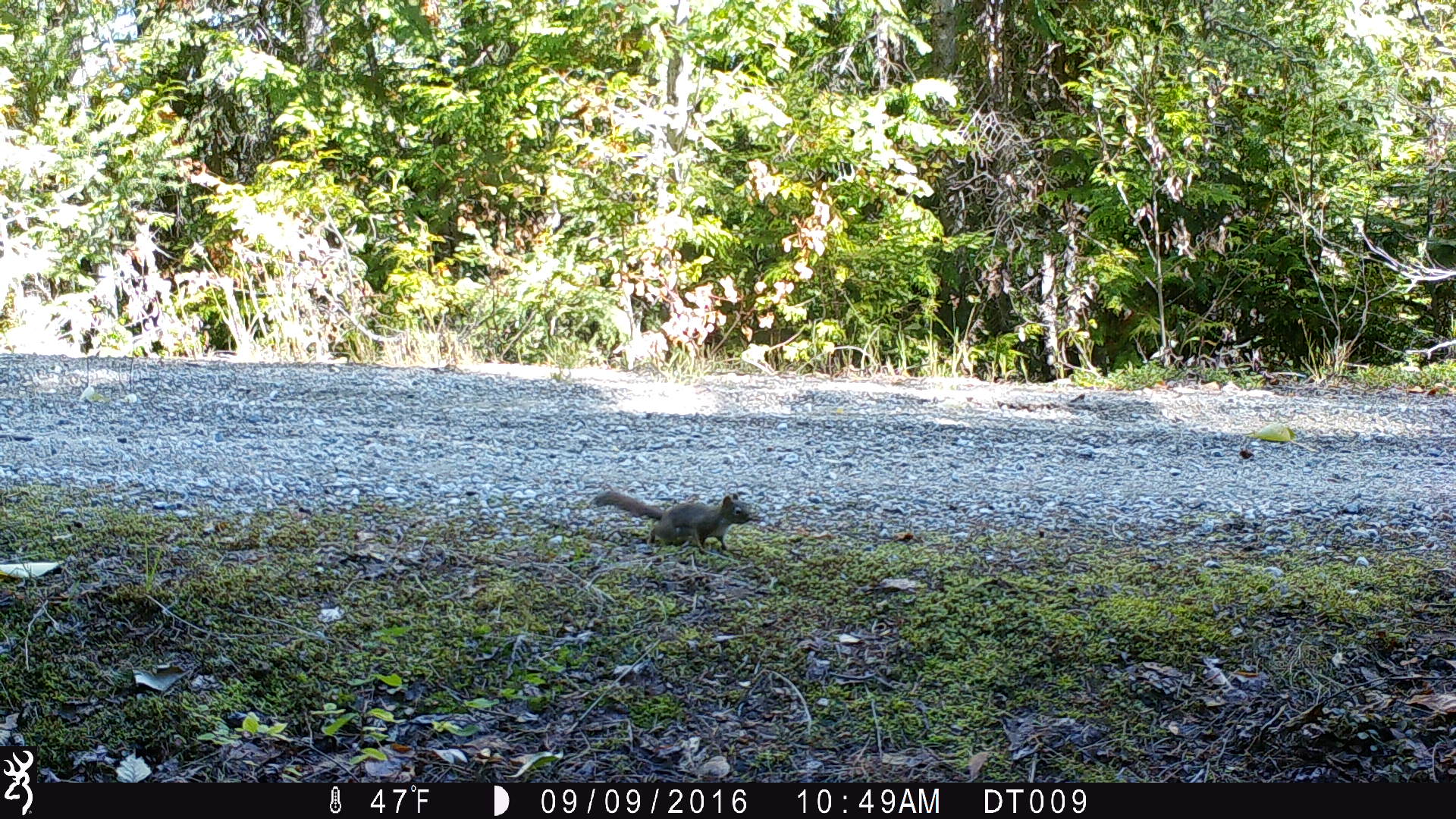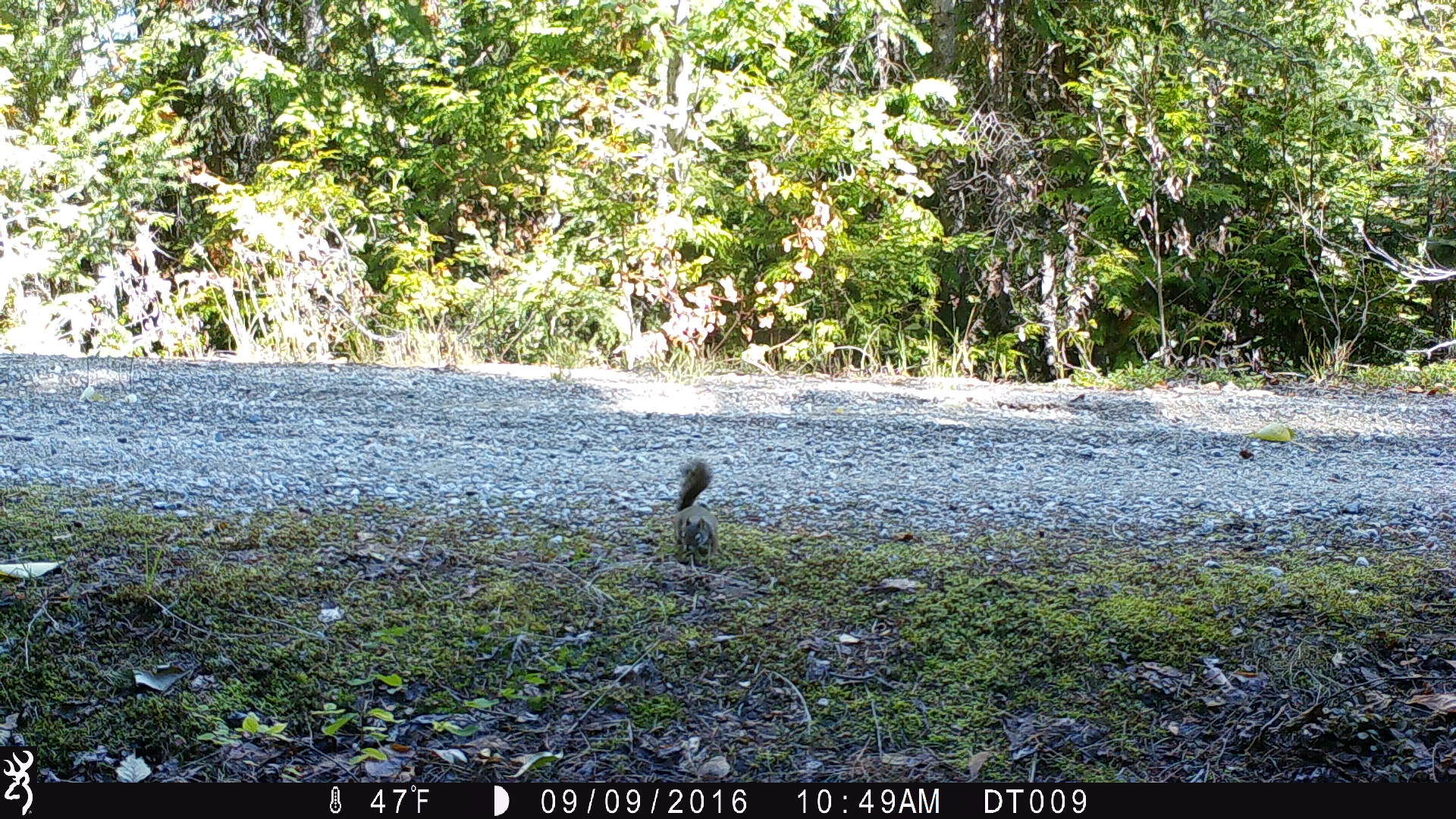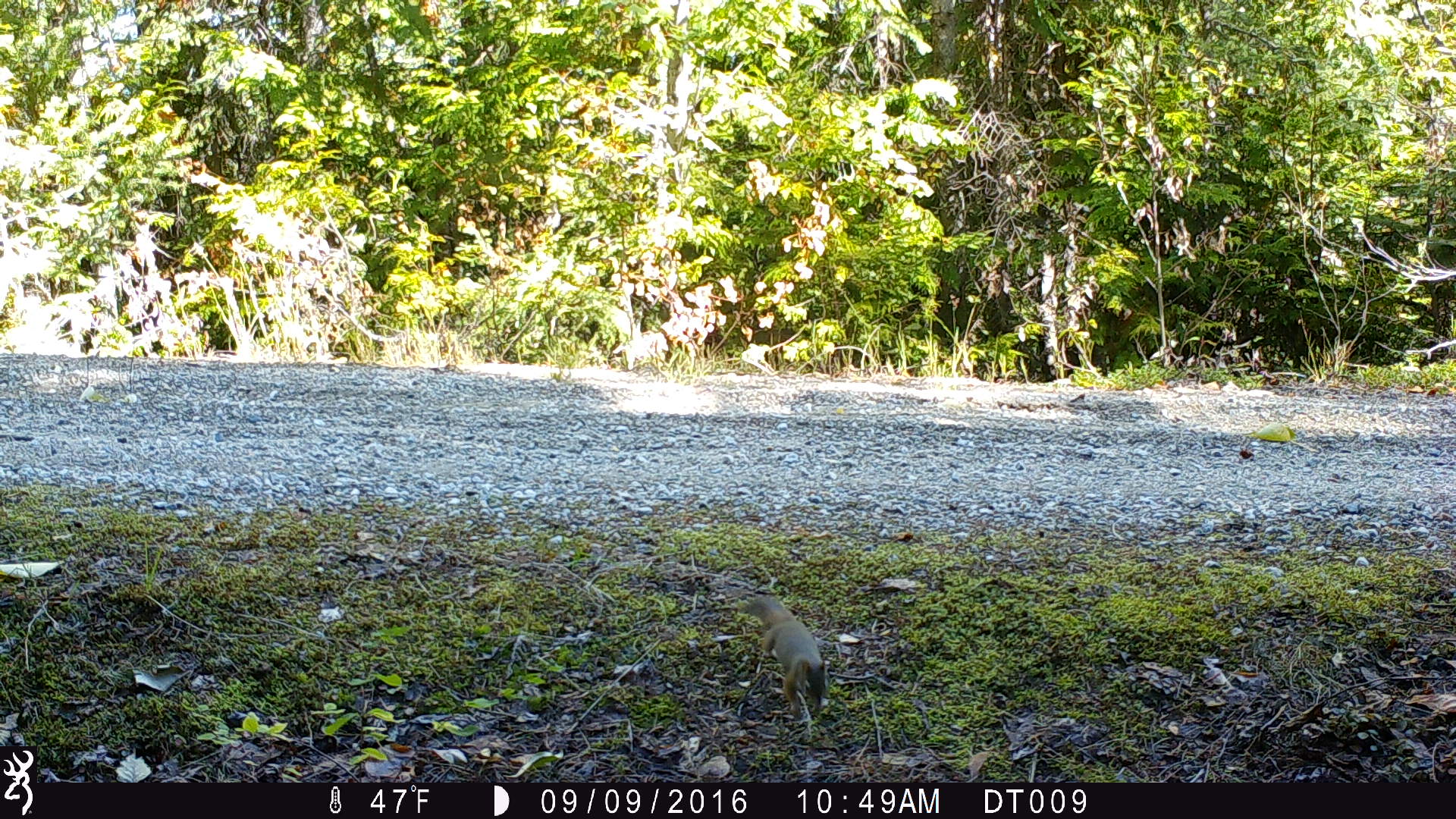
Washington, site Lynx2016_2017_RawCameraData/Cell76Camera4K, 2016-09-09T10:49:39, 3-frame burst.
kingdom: Animalia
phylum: Chordata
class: Mammalia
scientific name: Mammalia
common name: small mammal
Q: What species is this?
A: Small mammal (Mammalia).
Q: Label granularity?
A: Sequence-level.